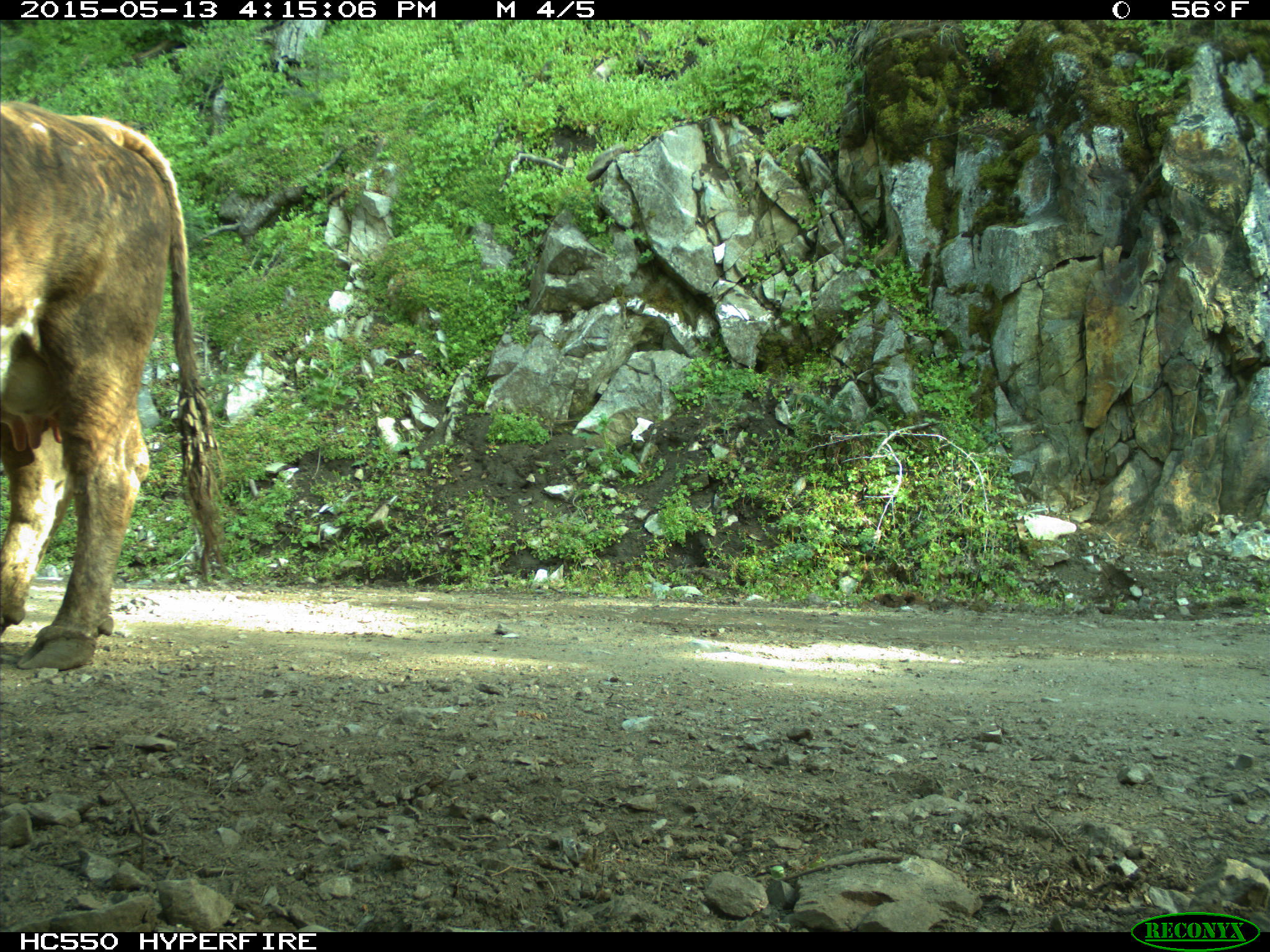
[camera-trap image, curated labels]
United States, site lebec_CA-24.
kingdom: Animalia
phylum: Chordata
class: Mammalia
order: Artiodactyla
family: Bovidae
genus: Bos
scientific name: Bos taurus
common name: domestic cow